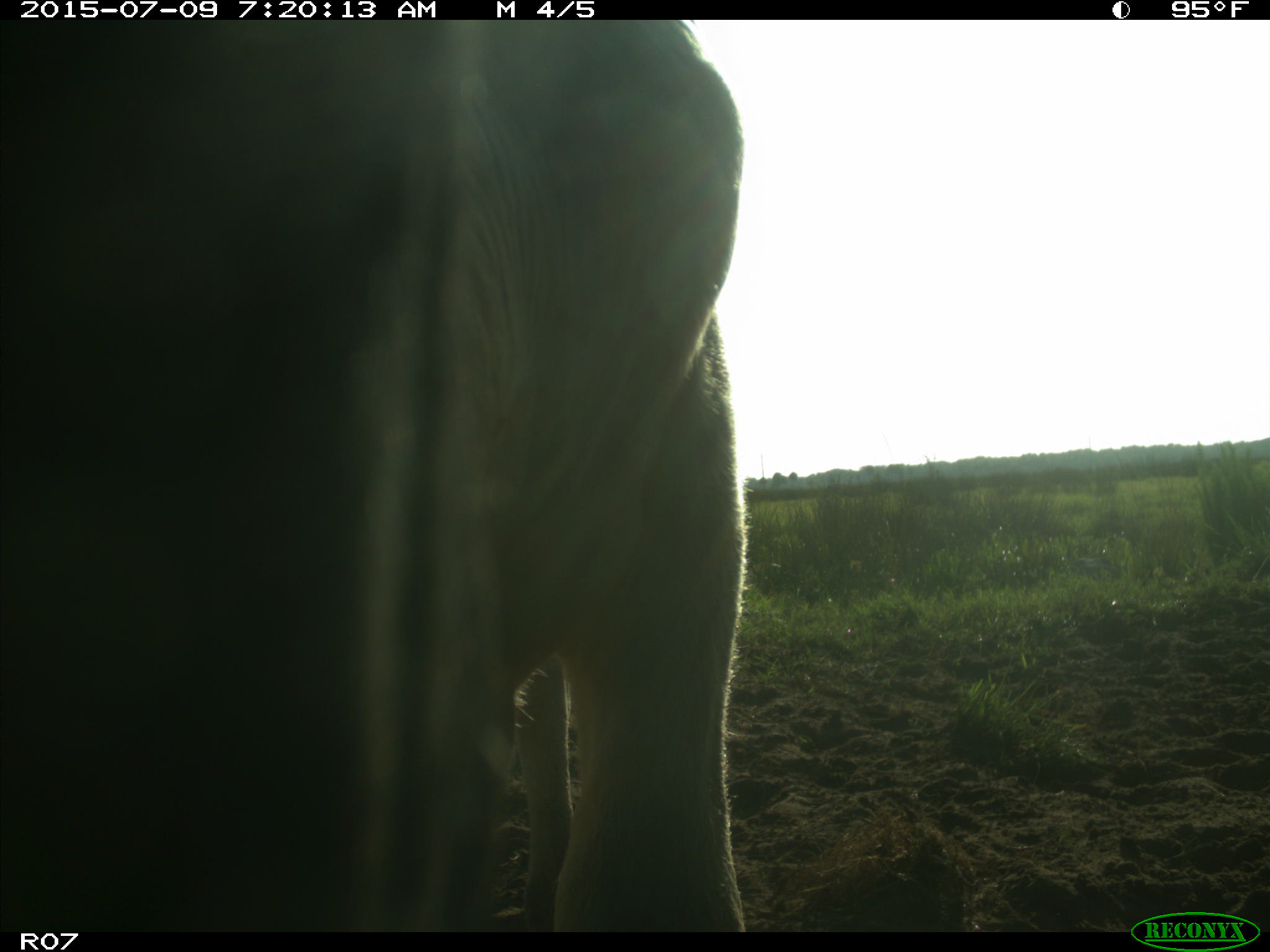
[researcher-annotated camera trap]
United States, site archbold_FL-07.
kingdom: Animalia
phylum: Chordata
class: Mammalia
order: Artiodactyla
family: Bovidae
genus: Bos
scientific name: Bos taurus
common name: domestic cow